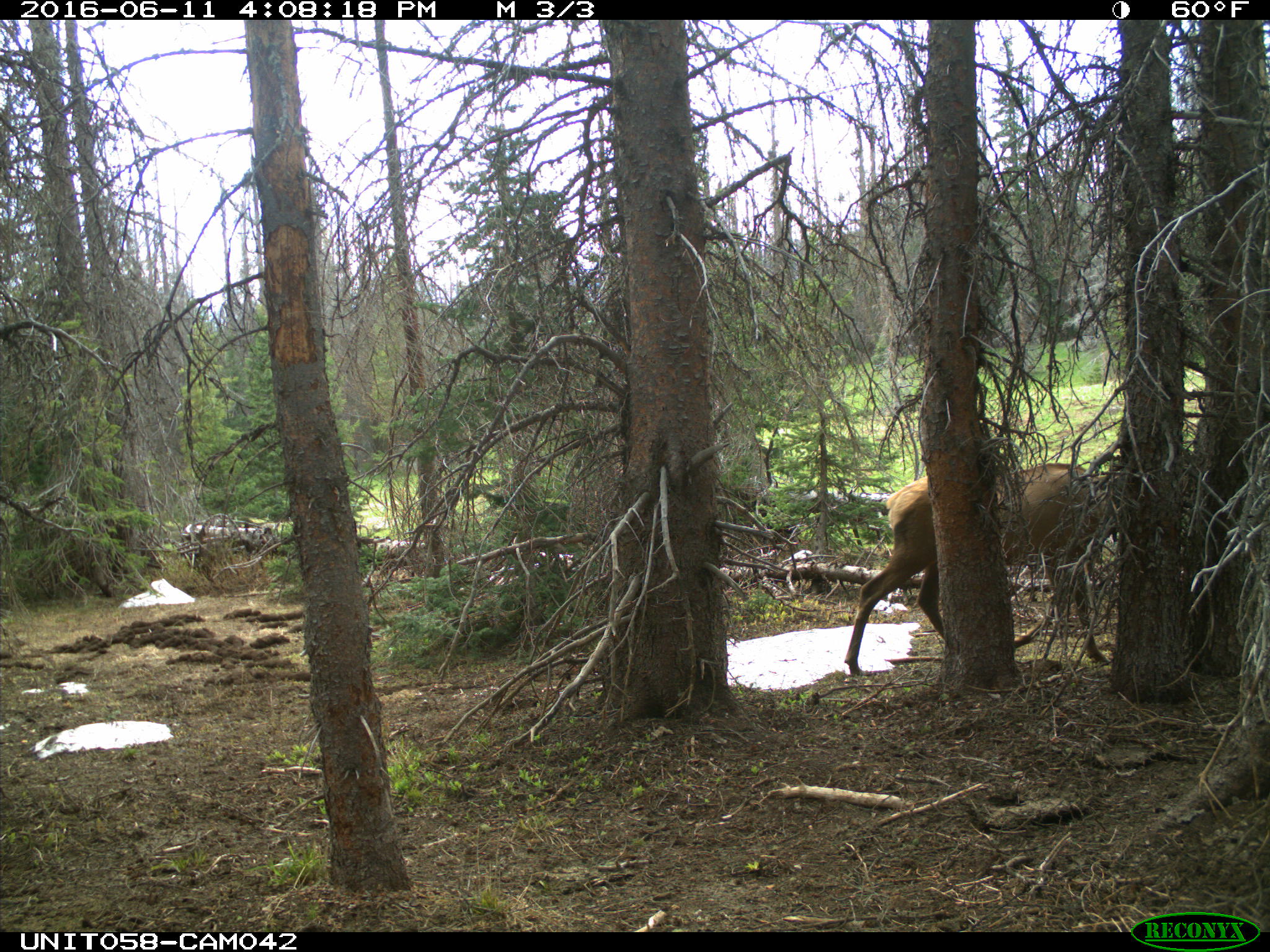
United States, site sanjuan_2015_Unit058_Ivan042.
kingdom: Animalia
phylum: Chordata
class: Mammalia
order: Artiodactyla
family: Cervidae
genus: Cervus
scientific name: Cervus elaphus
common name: red deer